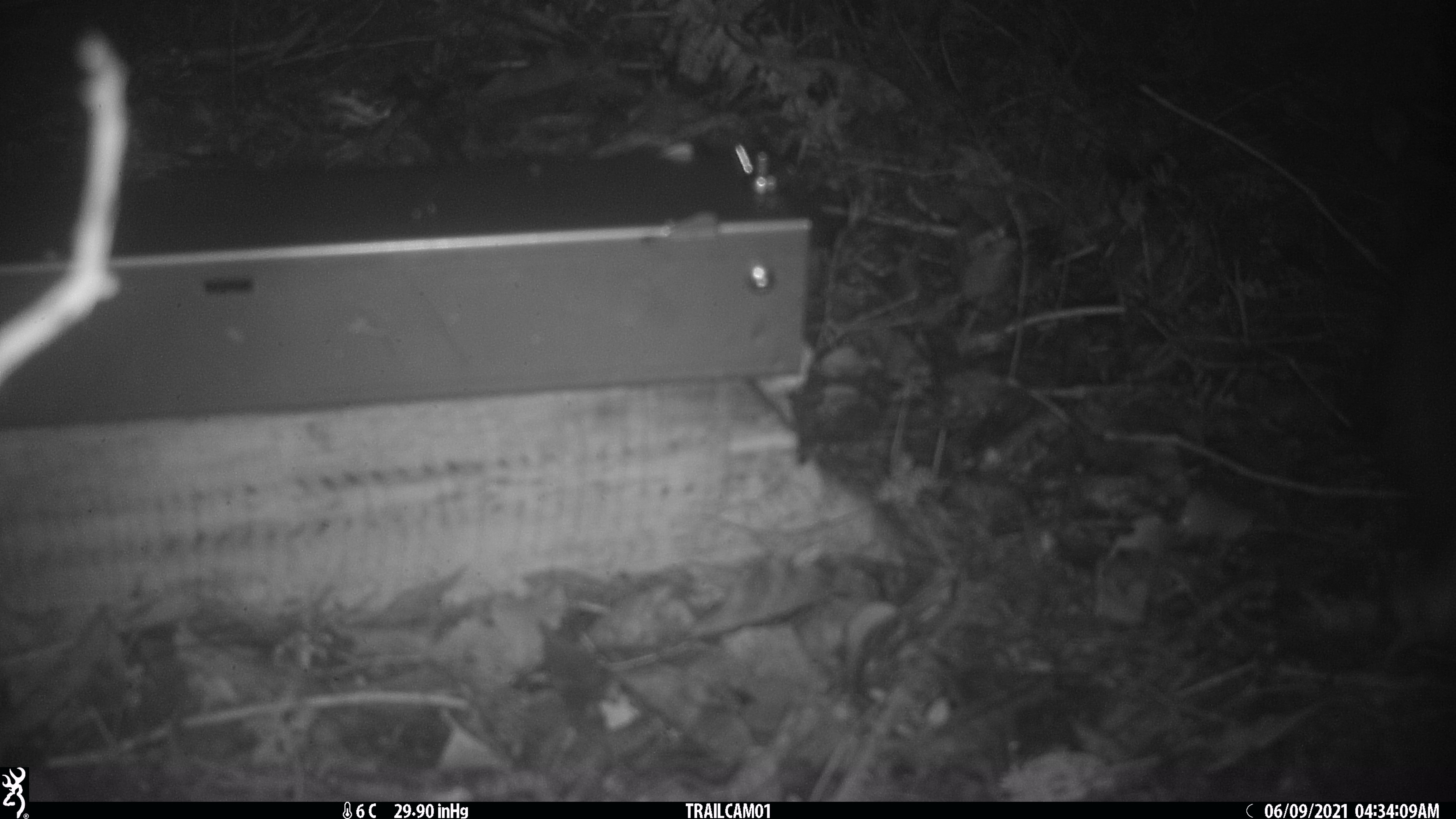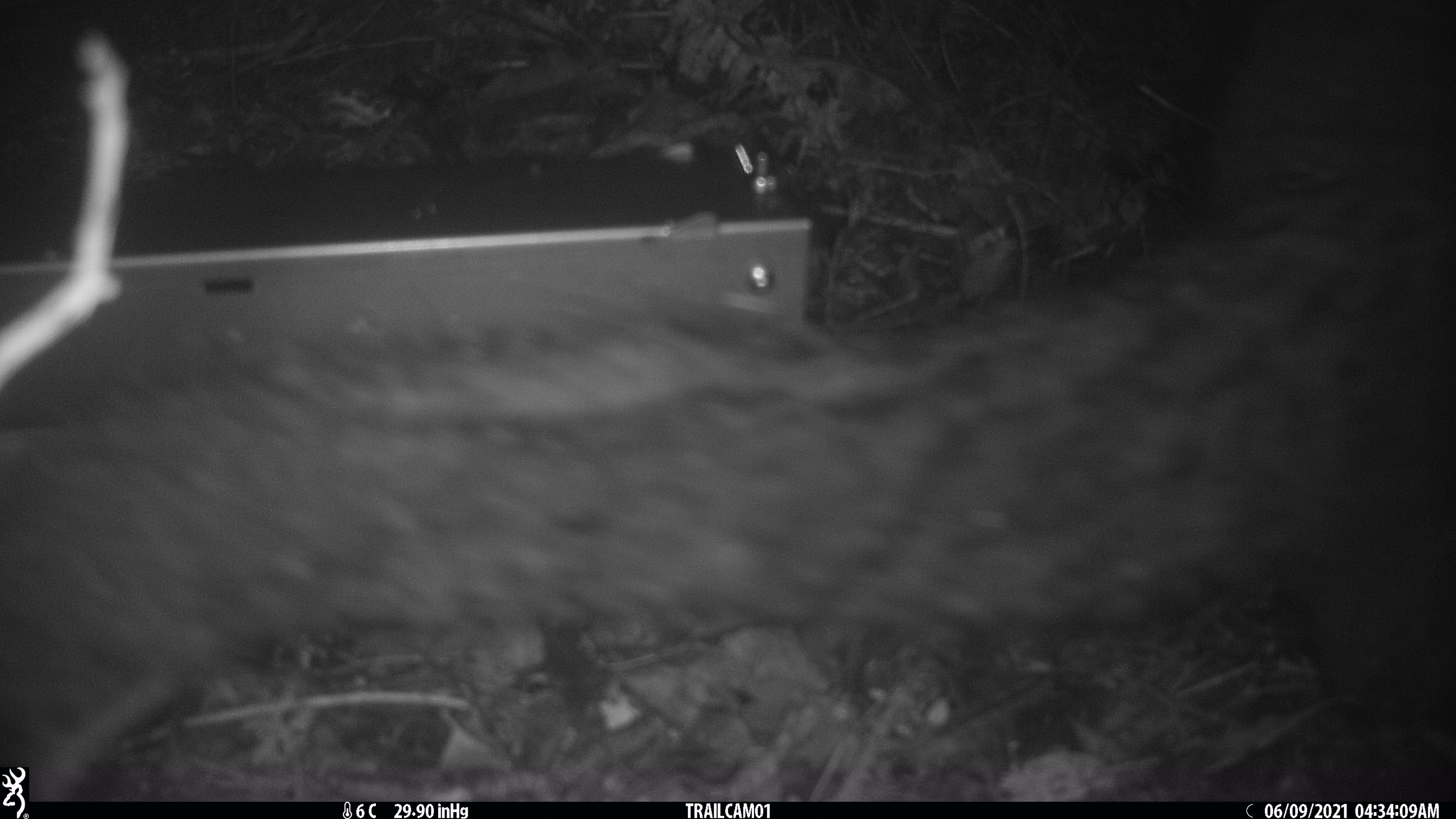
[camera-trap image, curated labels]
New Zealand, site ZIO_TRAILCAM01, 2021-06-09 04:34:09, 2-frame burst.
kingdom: Animalia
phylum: Chordata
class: Mammalia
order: Diprotodontia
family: Phalangeridae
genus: Trichosurus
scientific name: Trichosurus vulpecula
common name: common brushtail possum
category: possum